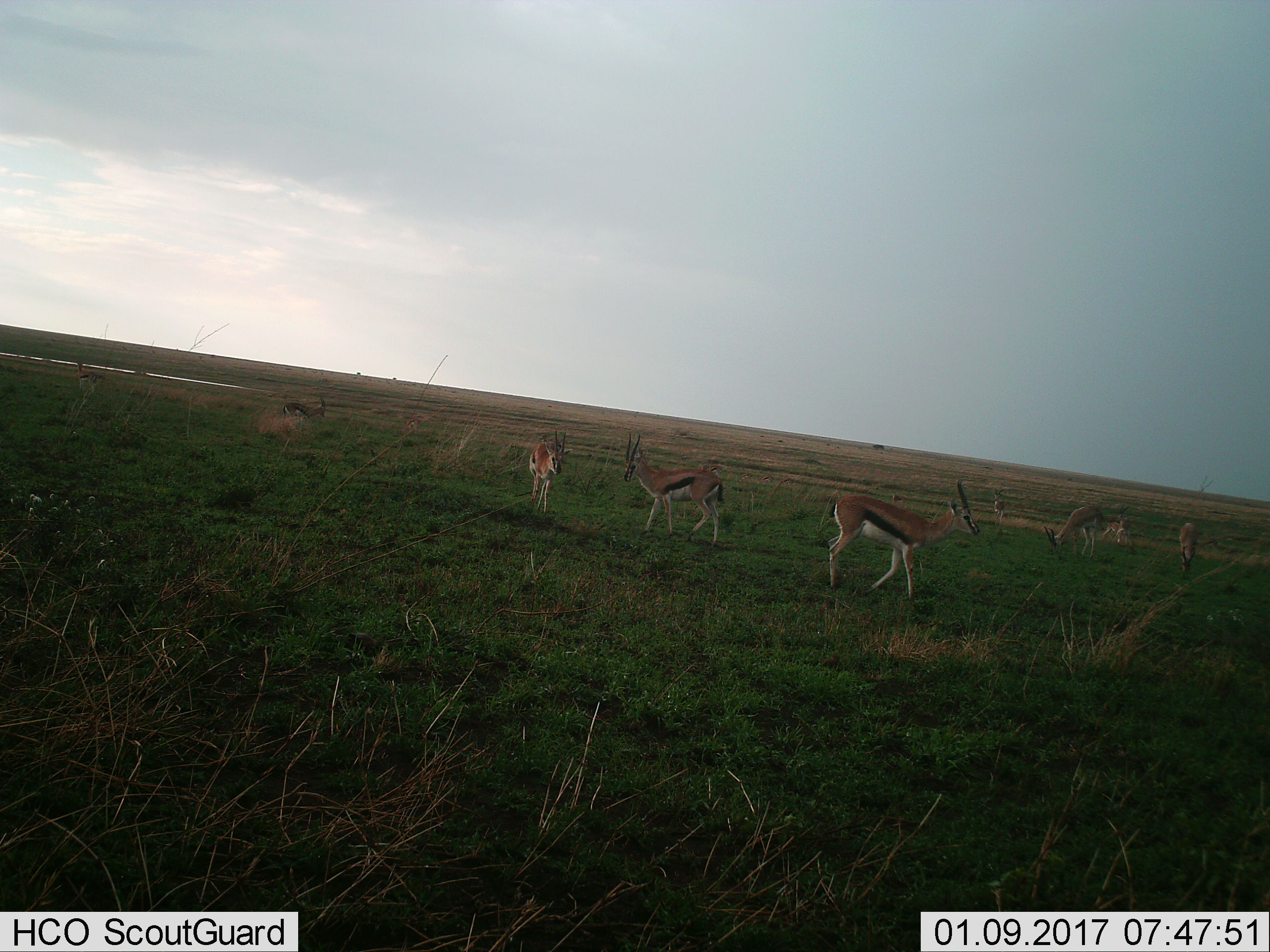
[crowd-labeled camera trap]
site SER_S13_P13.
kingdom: Animalia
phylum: Chordata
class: Mammalia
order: Artiodactyla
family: Bovidae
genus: Eudorcas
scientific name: Eudorcas thomsonii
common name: thomson's gazelle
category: gazellethomsons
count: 8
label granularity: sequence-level